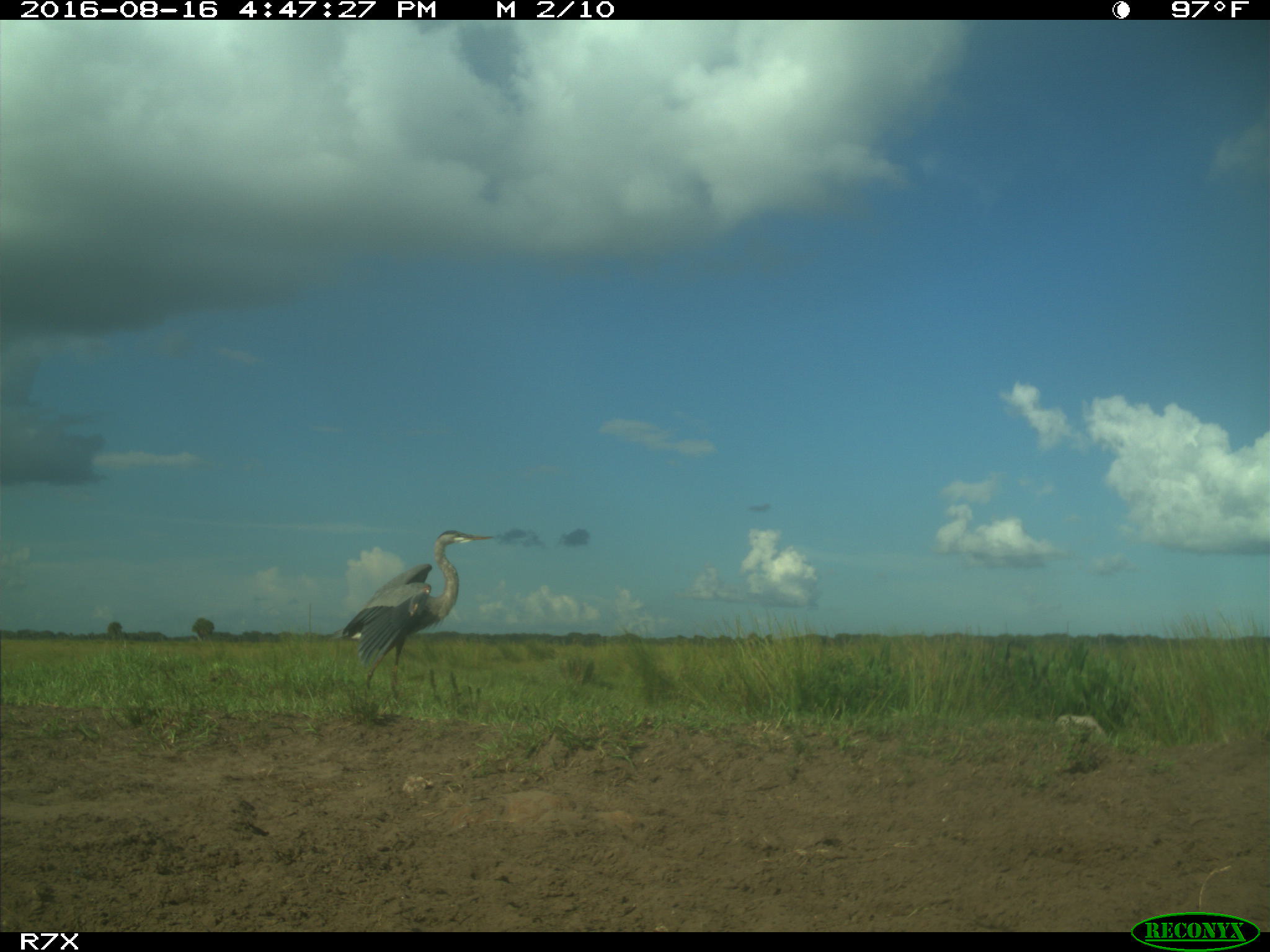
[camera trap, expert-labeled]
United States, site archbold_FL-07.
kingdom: Animalia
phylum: Chordata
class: Aves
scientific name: Aves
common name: birds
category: unidentified bird